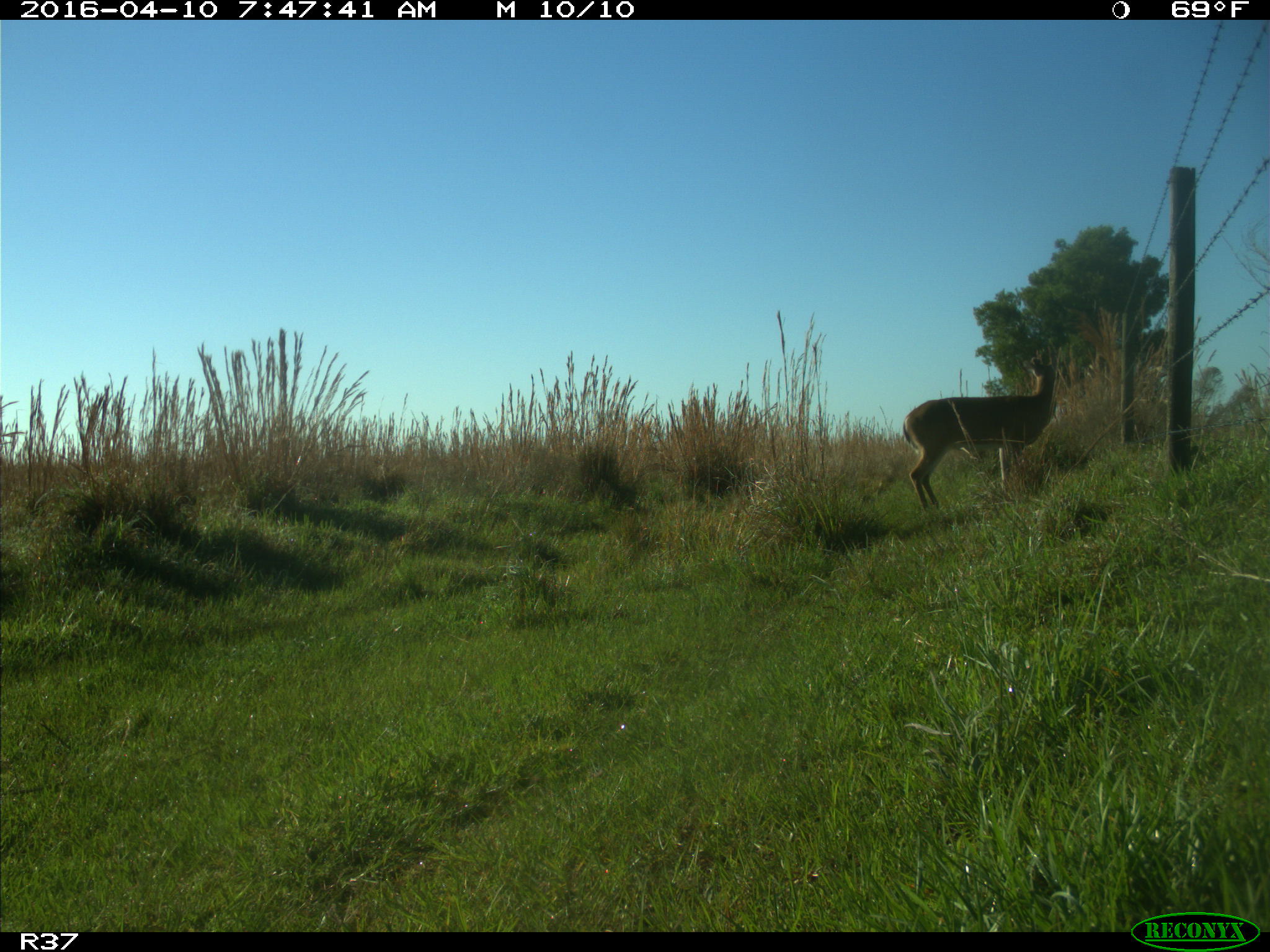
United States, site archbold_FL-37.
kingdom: Animalia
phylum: Chordata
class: Mammalia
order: Artiodactyla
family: Cervidae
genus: Odocoileus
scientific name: Odocoileus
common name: deer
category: unidentified deer